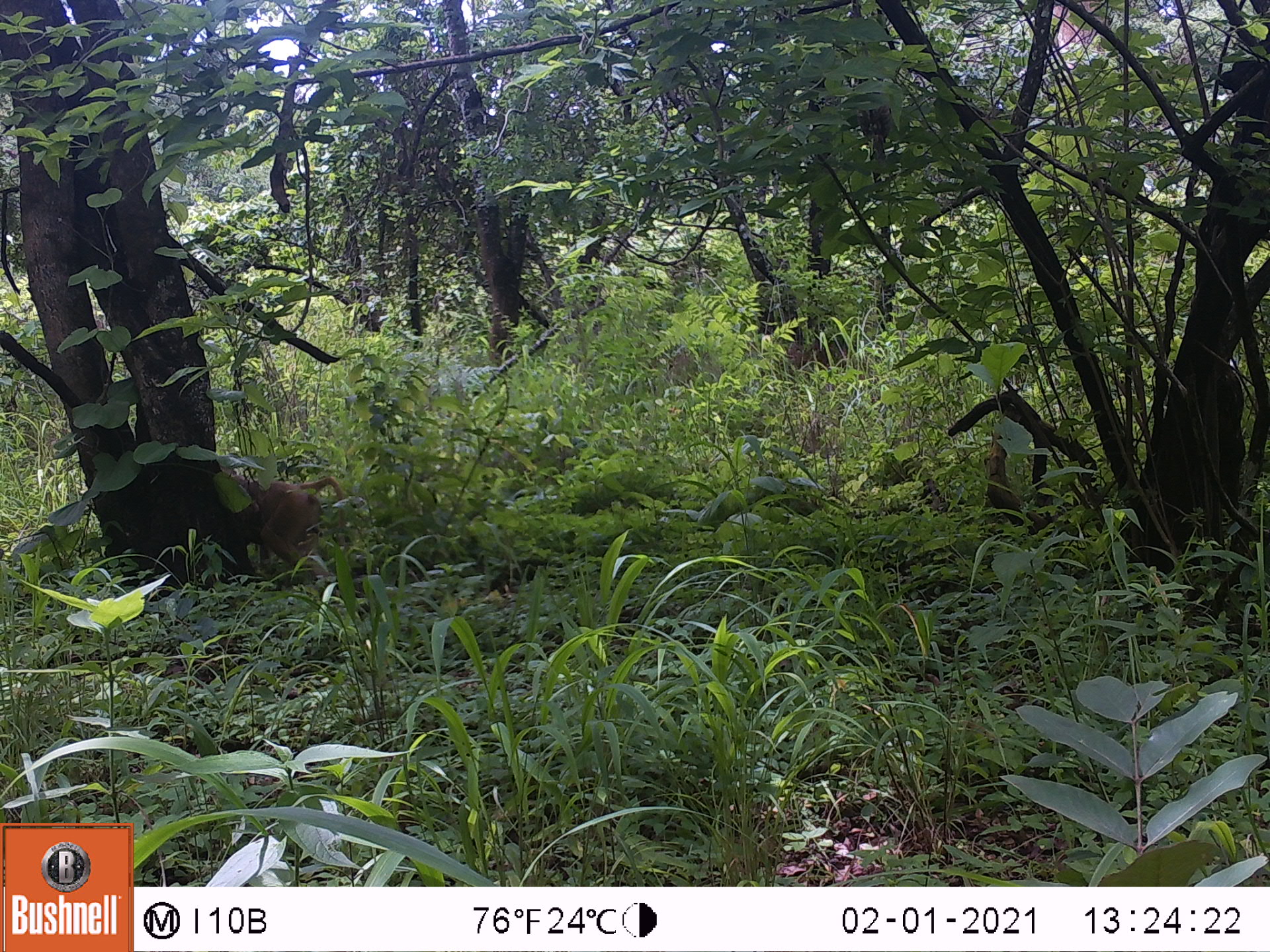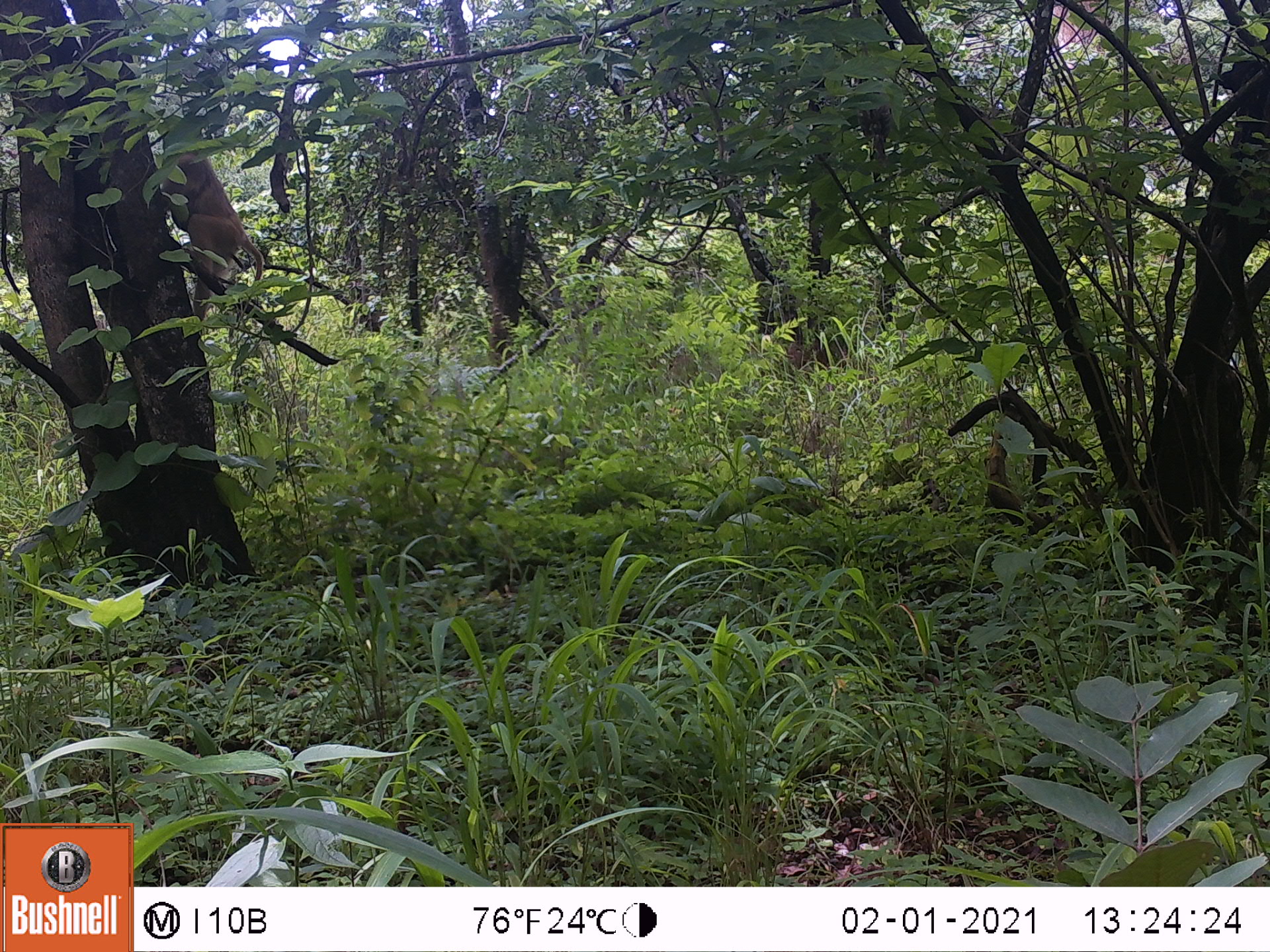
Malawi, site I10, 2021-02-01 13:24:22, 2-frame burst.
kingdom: Animalia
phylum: Chordata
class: Mammalia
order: Primates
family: Cercopithecidae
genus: Papio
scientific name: Papio cynocephalus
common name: yellow baboon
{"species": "yellow baboon (Papio cynocephalus)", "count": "1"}